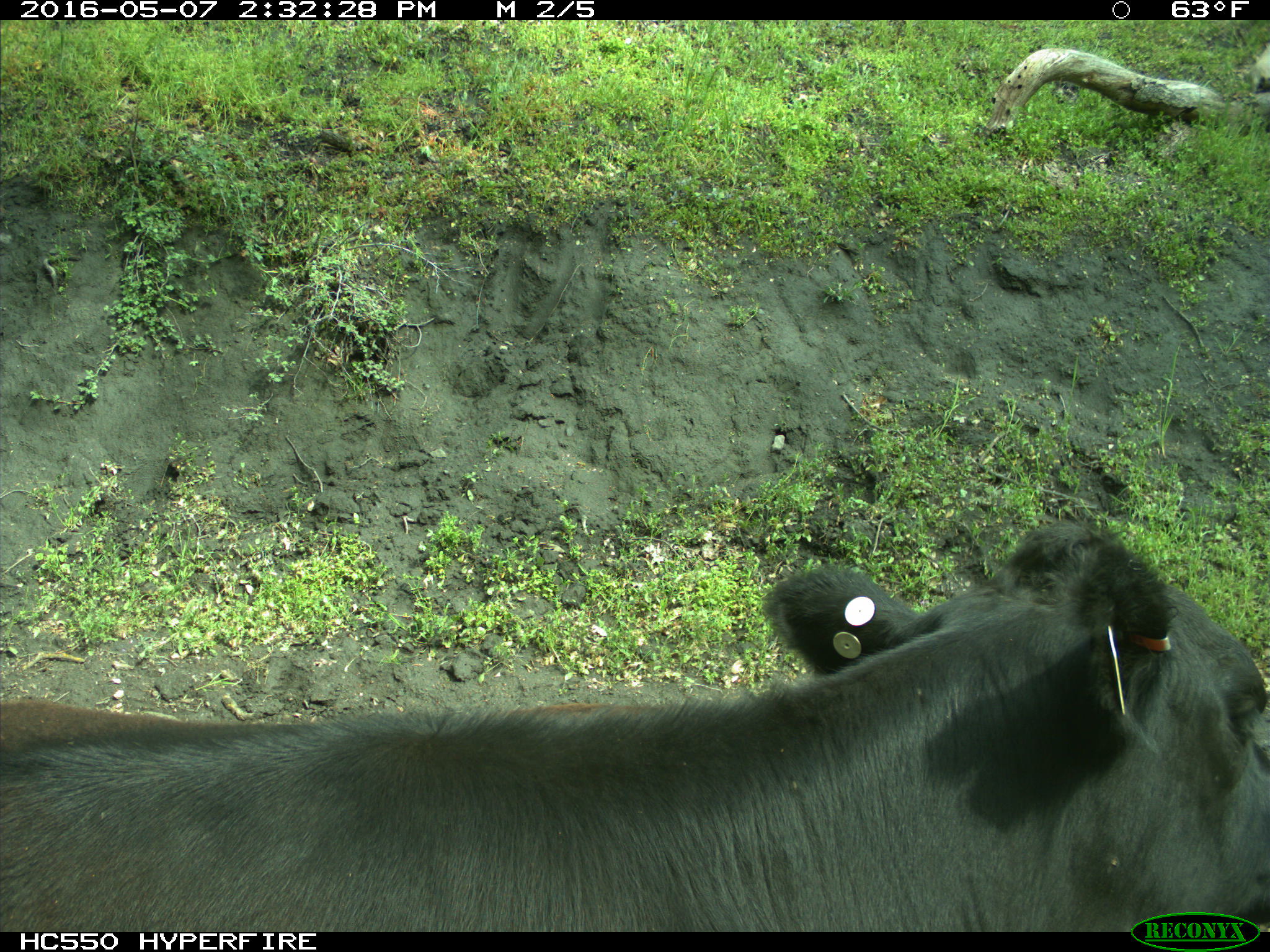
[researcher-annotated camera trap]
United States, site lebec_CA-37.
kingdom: Animalia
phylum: Chordata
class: Mammalia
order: Artiodactyla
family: Bovidae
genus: Bos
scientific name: Bos taurus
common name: domestic cow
Bos taurus (domestic cow).